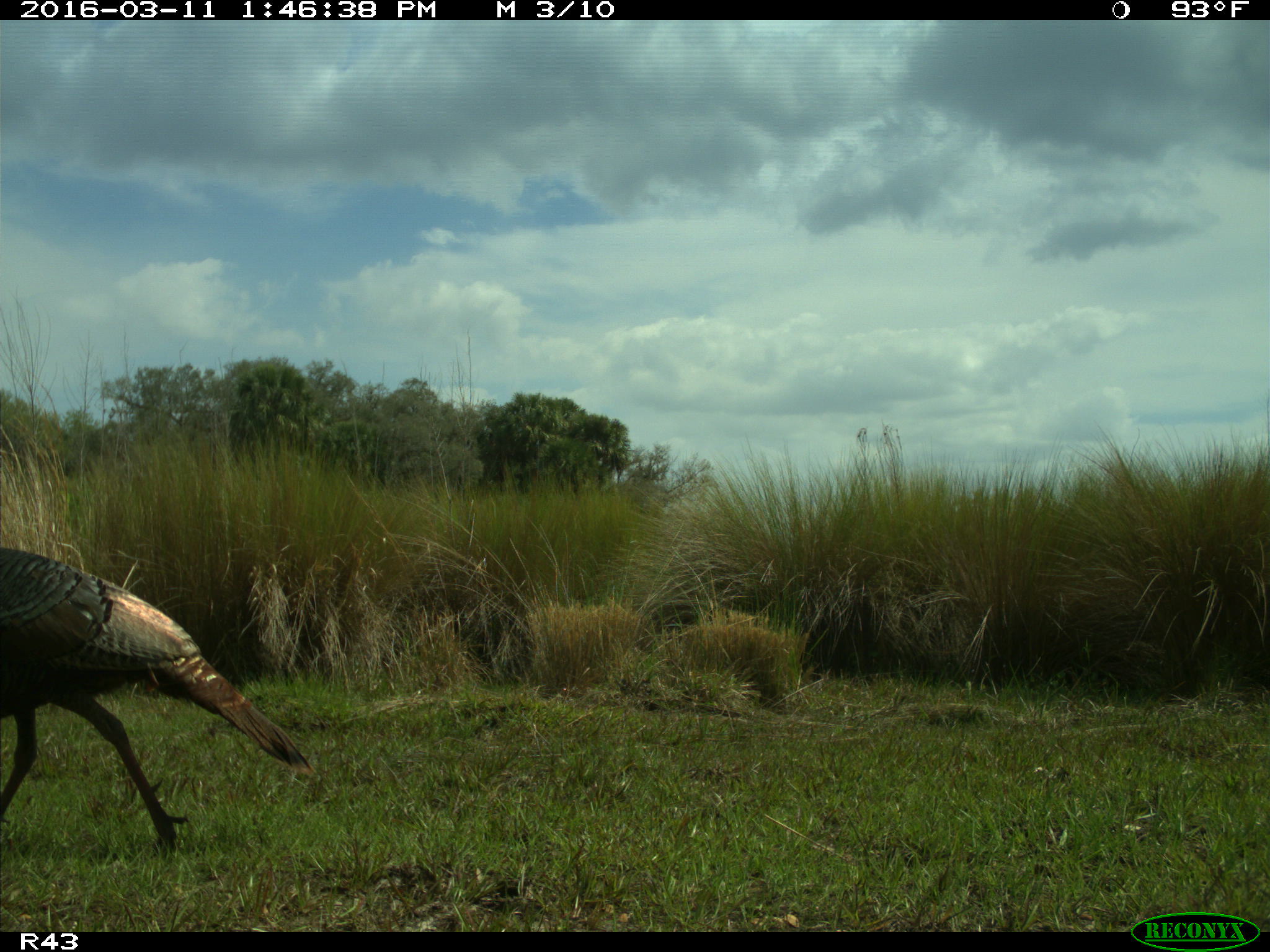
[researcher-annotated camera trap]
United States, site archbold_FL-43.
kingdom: Animalia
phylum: Chordata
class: Aves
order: Galliformes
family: Phasianidae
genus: Meleagris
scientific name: Meleagris gallopavo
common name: wild turkey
Meleagris gallopavo (wild turkey).